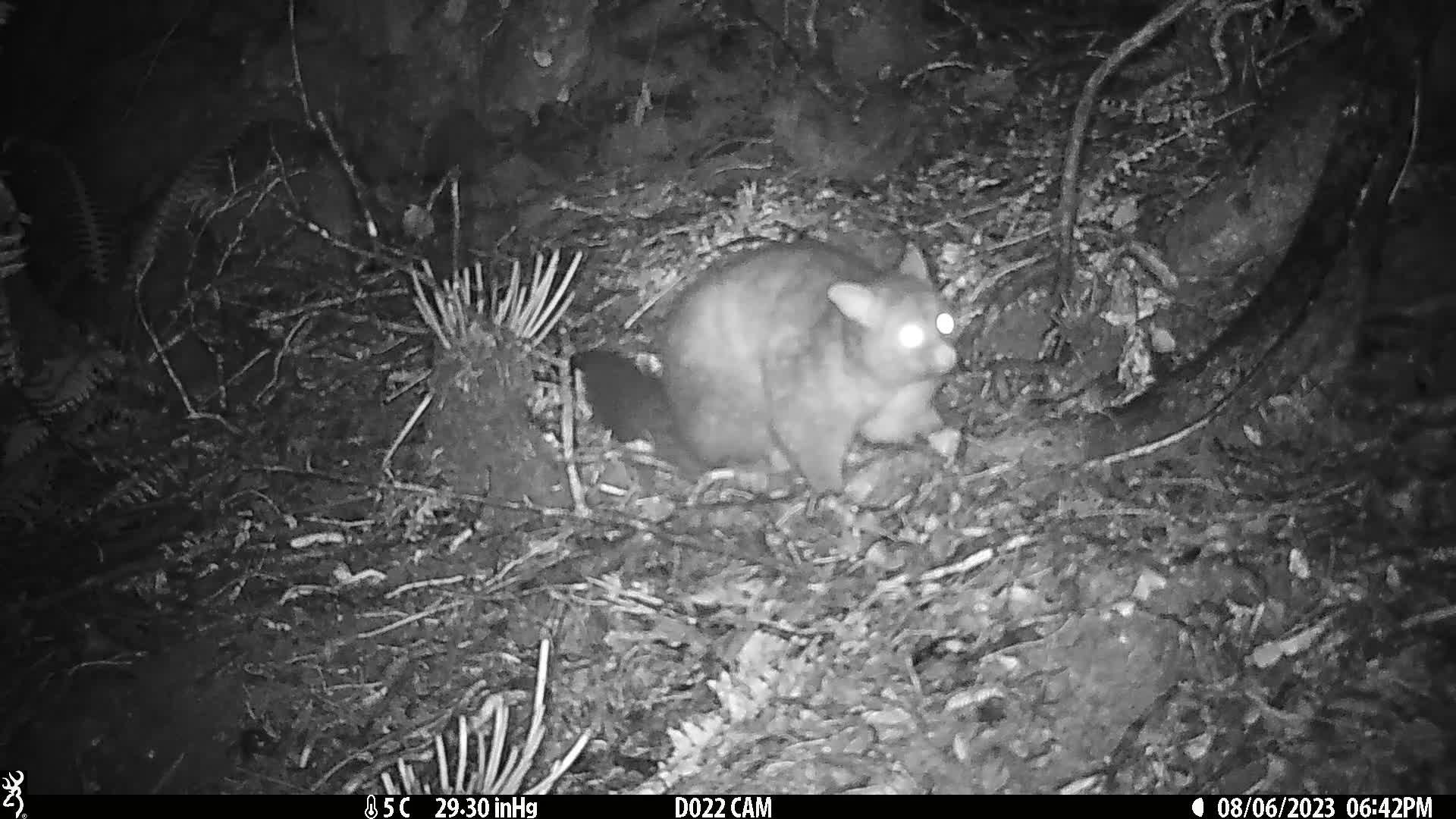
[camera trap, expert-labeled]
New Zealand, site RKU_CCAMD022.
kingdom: Animalia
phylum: Chordata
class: Mammalia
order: Diprotodontia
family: Phalangeridae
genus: Trichosurus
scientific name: Trichosurus vulpecula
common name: common brushtail possum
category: possum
Possum (common brushtail possum) (Trichosurus vulpecula).